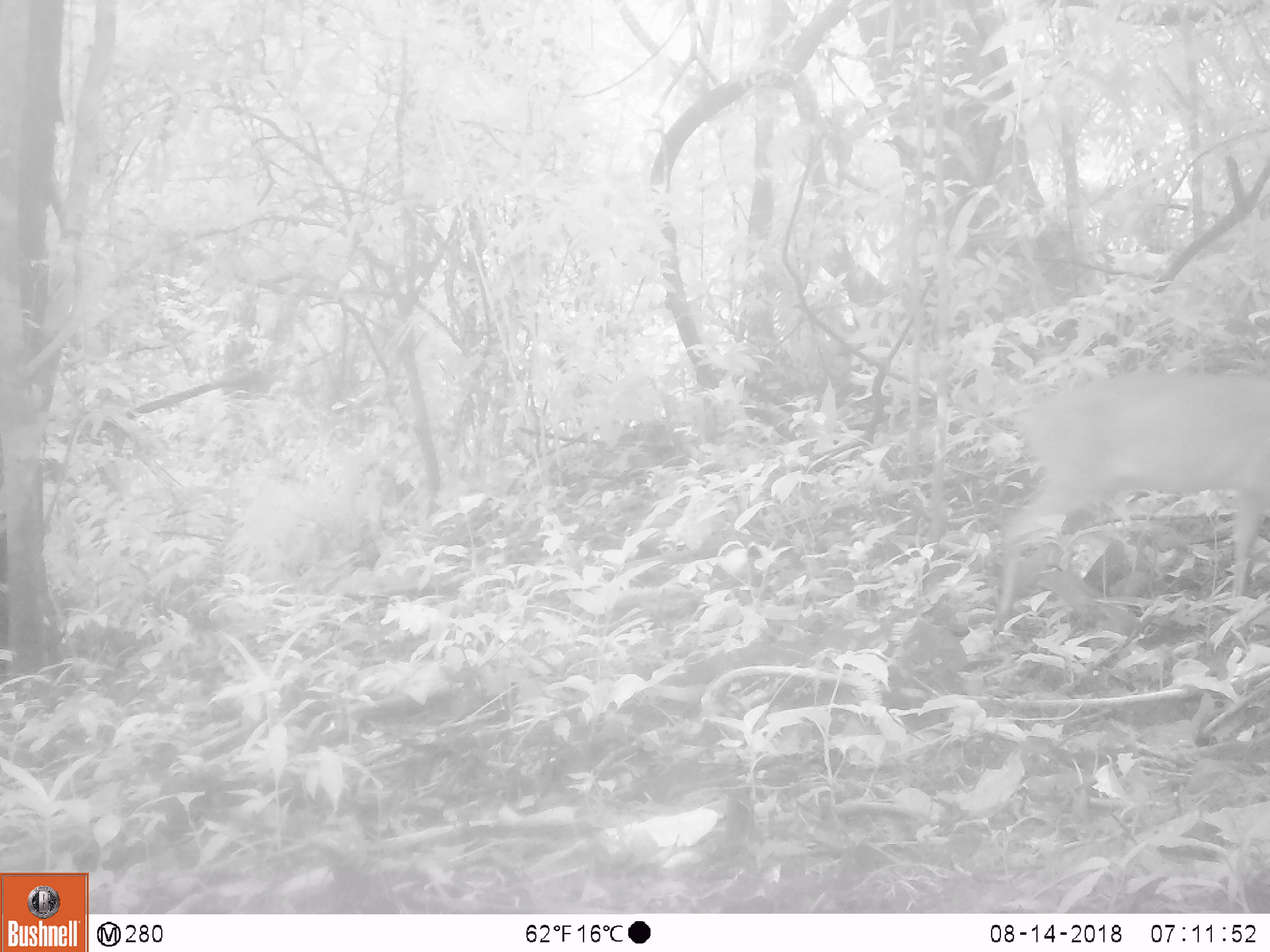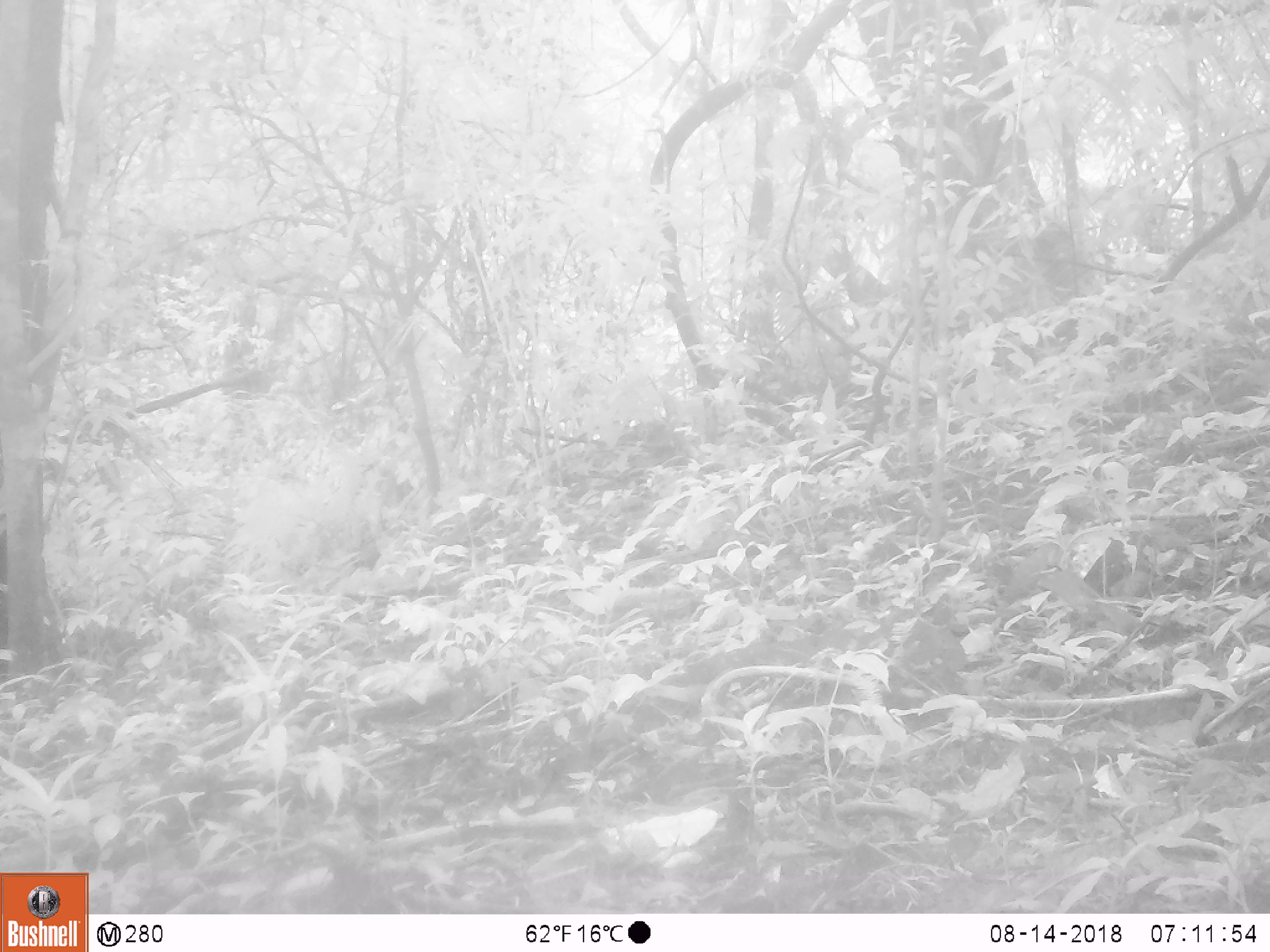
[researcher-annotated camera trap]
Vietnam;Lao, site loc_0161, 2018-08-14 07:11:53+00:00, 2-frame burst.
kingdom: Animalia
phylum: Chordata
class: Mammalia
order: Artiodactyla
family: Cervidae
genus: Muntiacus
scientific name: Muntiacus vuquangensis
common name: large-antlered muntjac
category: large antlered muntjac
Large antlered muntjac (large-antlered muntjac) (Muntiacus vuquangensis). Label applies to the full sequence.